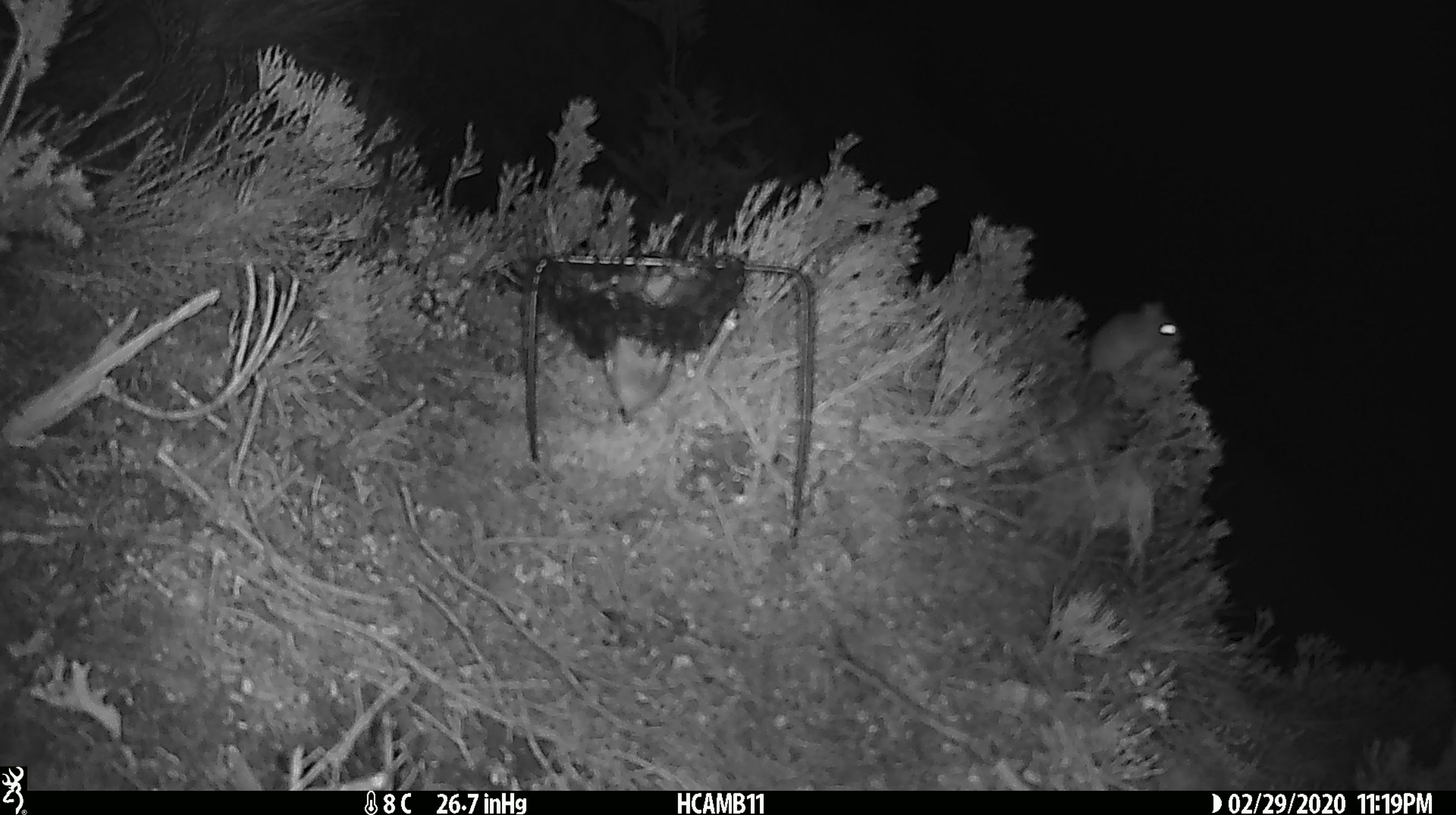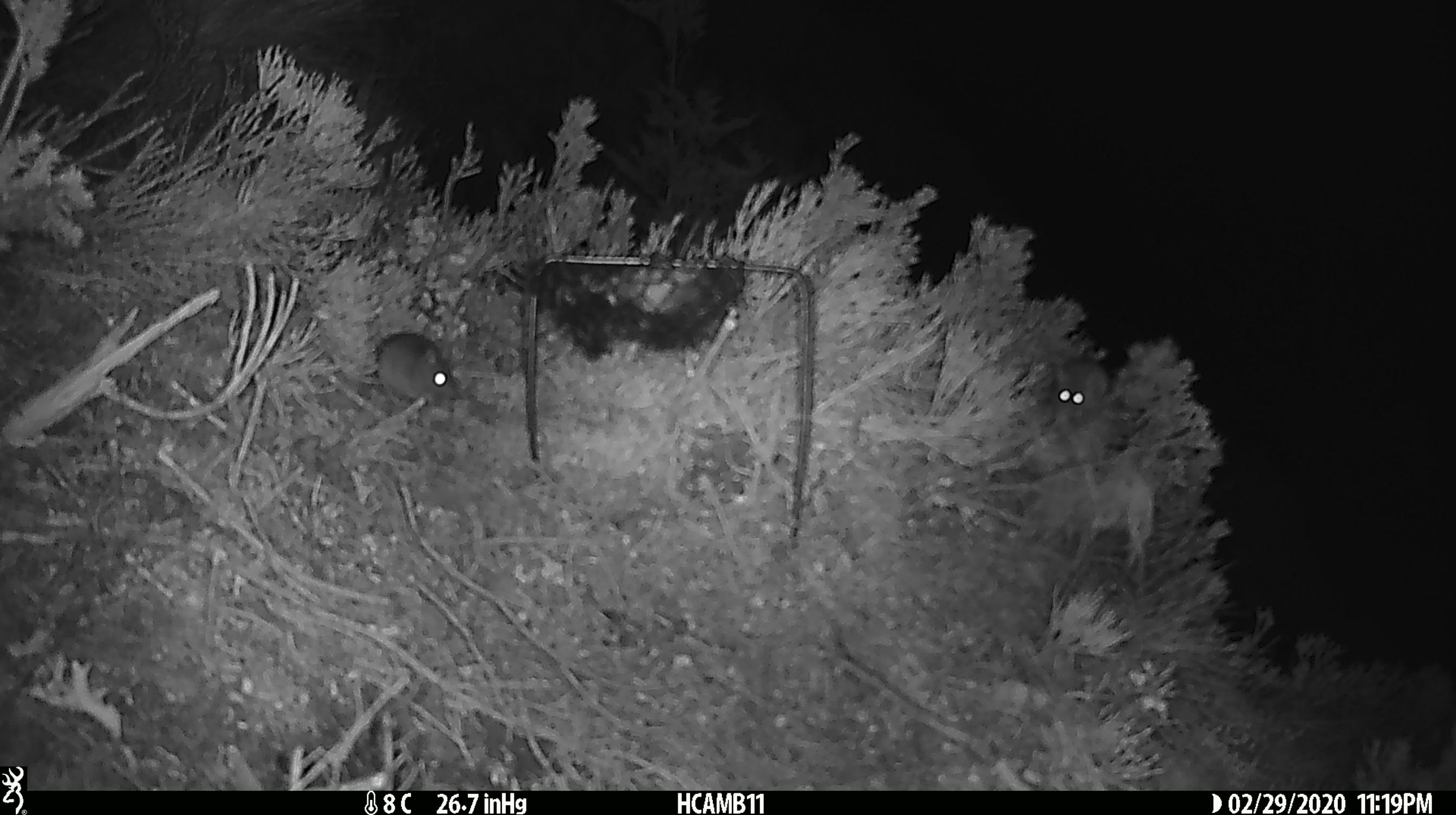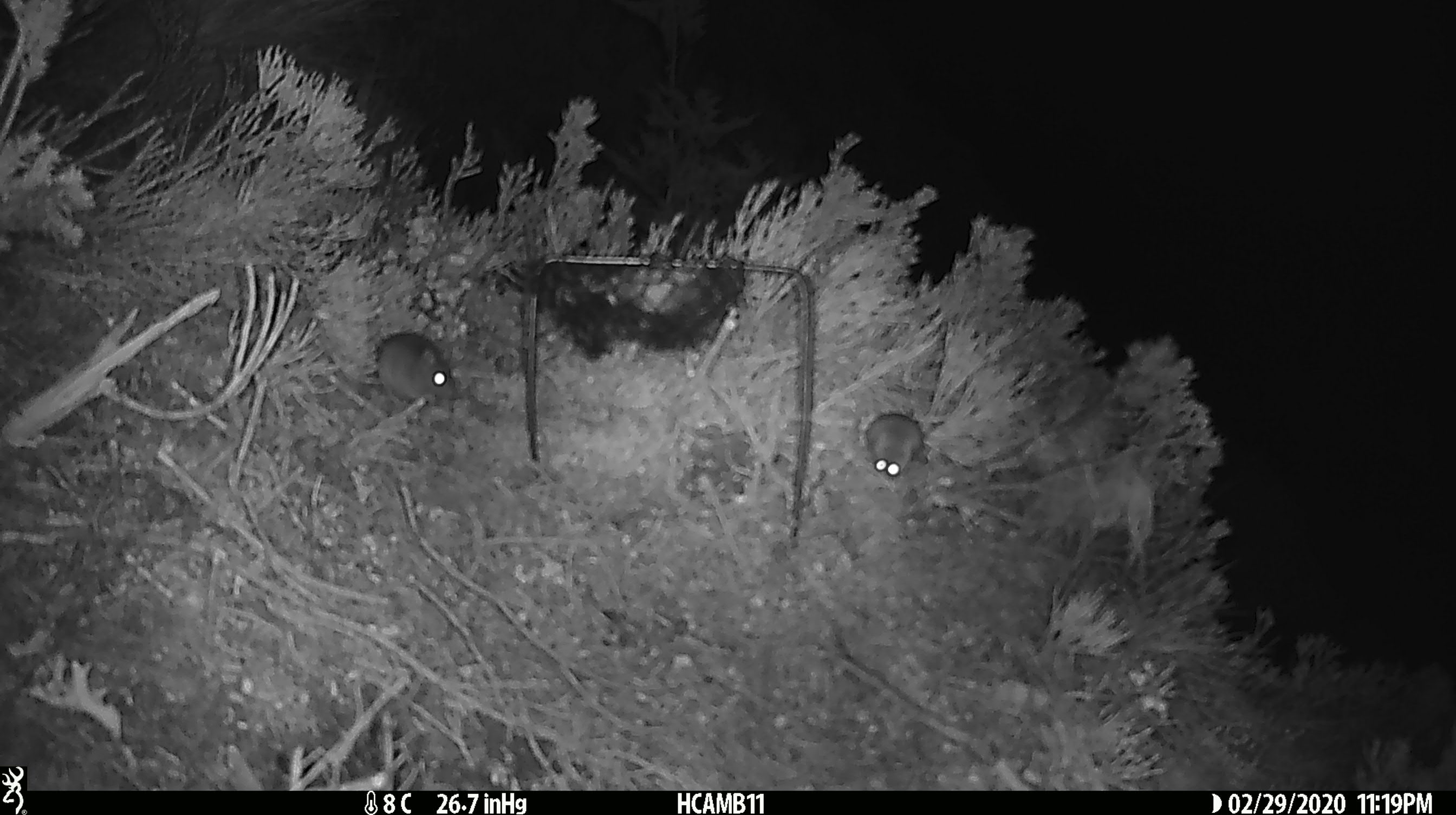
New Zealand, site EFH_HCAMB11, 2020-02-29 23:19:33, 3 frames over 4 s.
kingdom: Animalia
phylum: Chordata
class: Mammalia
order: Rodentia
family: Muridae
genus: Mus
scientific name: Mus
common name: mouse